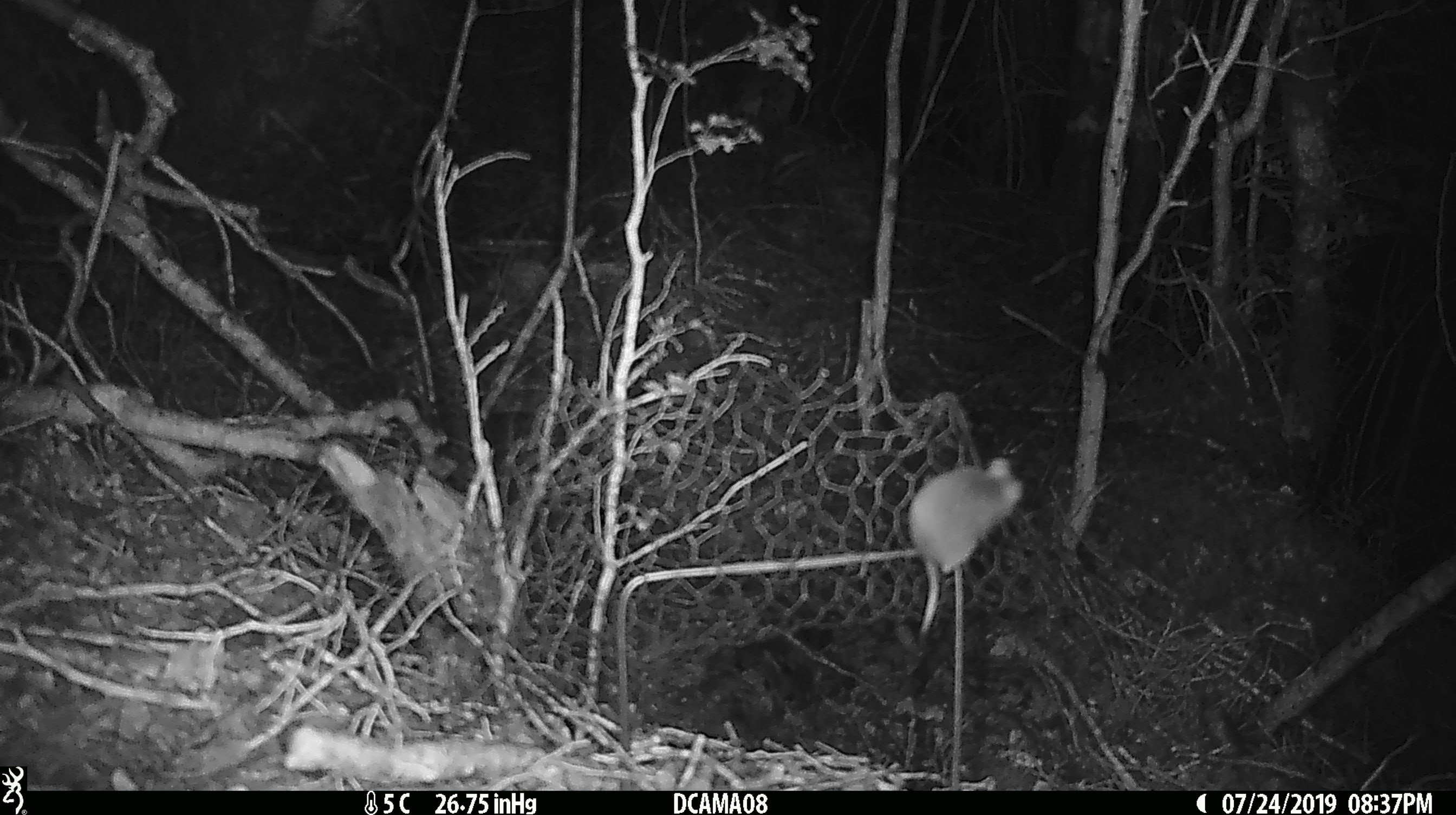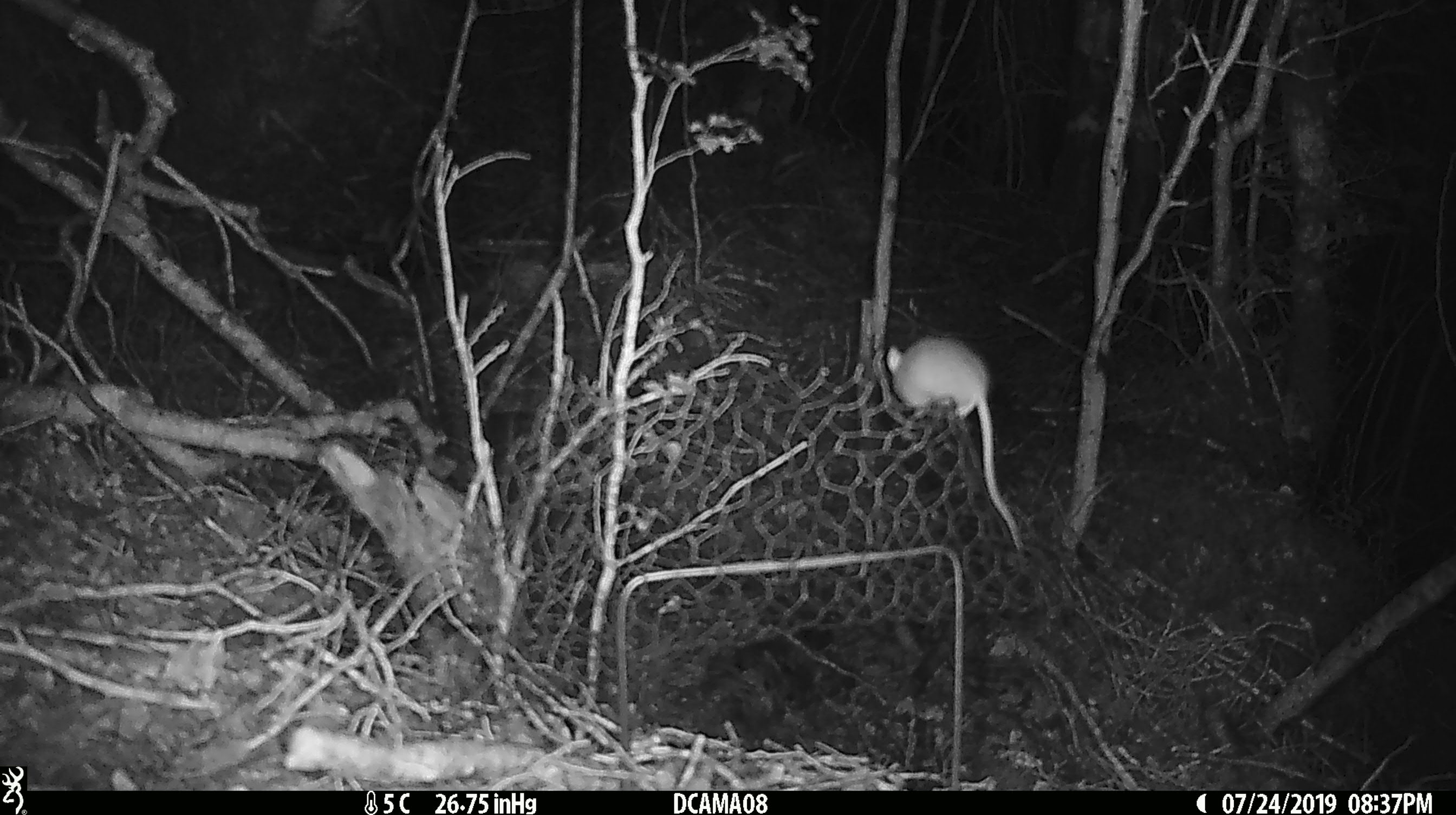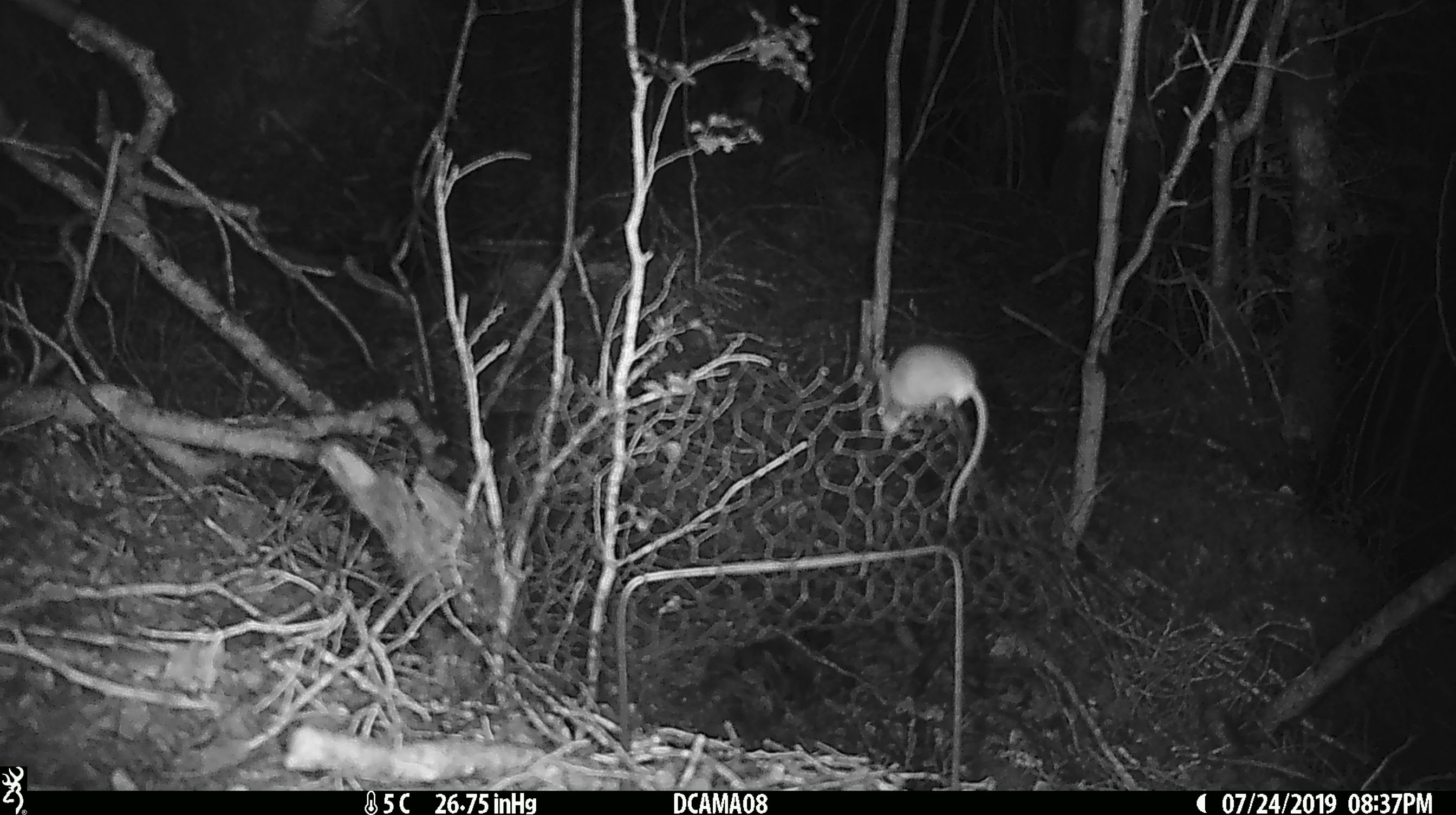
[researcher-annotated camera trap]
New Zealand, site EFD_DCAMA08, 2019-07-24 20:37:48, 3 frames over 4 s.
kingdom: Animalia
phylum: Chordata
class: Mammalia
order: Rodentia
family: Muridae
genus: Mus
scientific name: Mus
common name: mouse